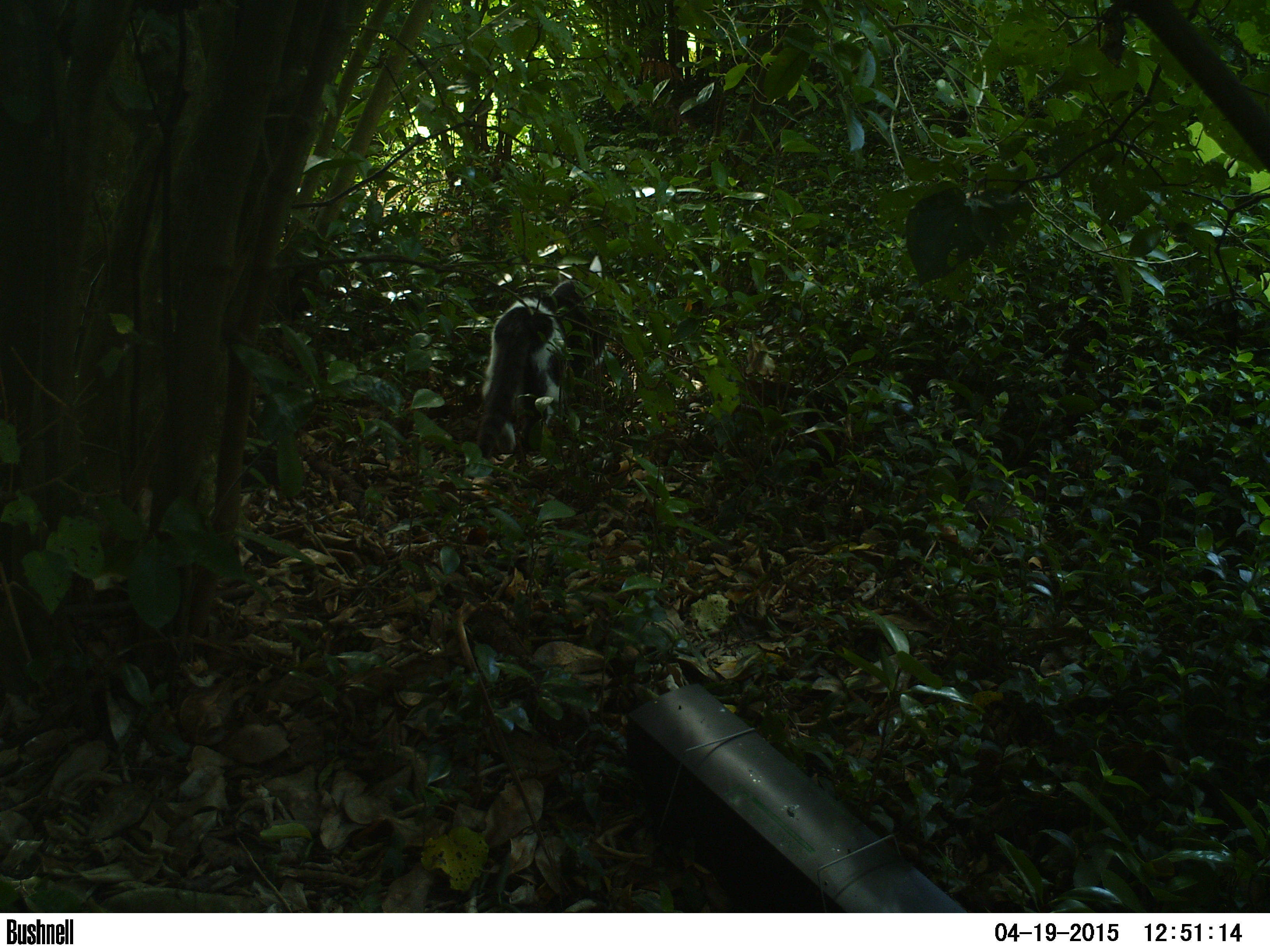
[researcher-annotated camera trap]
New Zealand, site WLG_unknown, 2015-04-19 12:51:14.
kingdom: Animalia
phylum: Chordata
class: Mammalia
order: Carnivora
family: Felidae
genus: Felis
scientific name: Felis catus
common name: domestic cat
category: cat